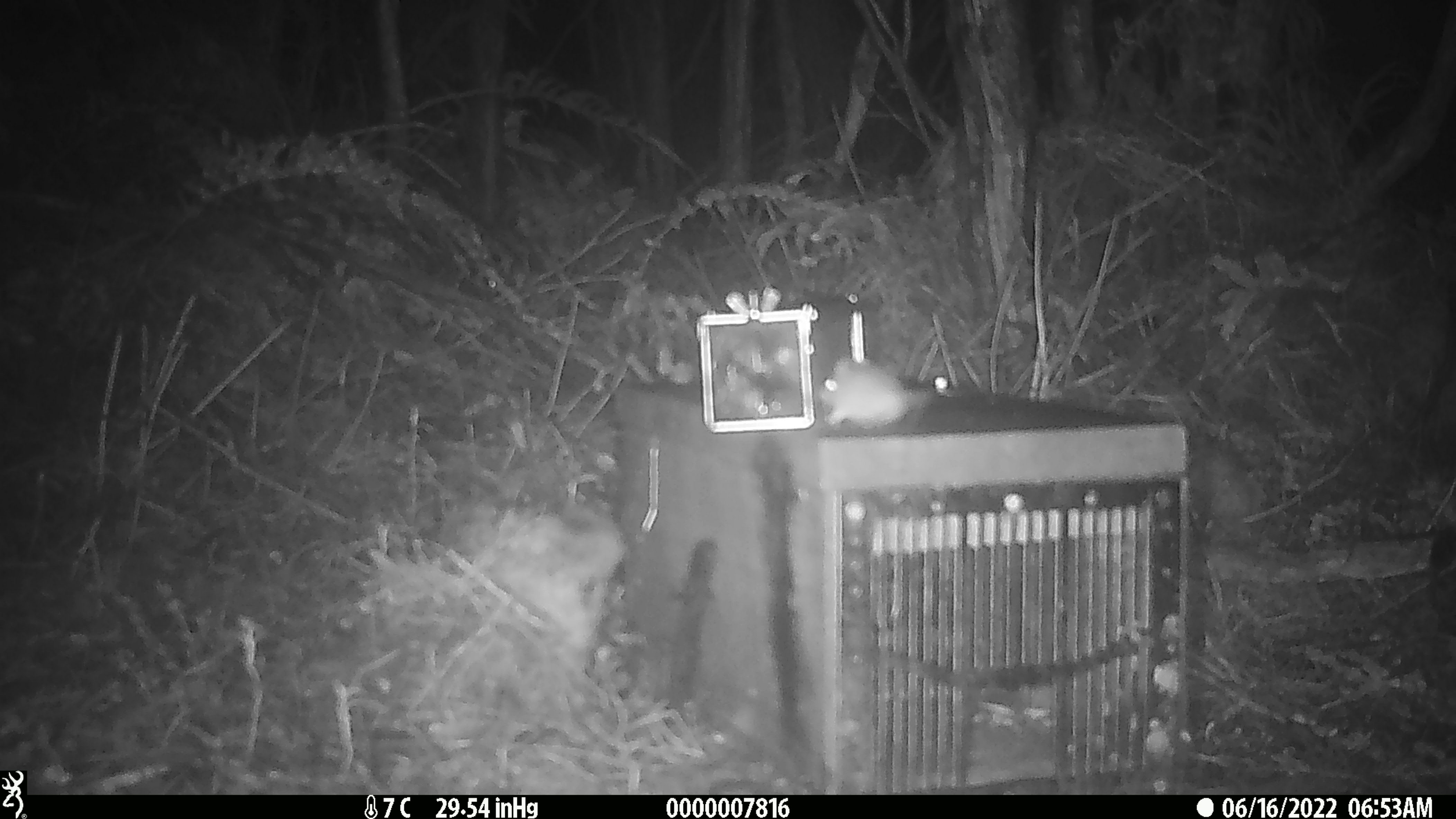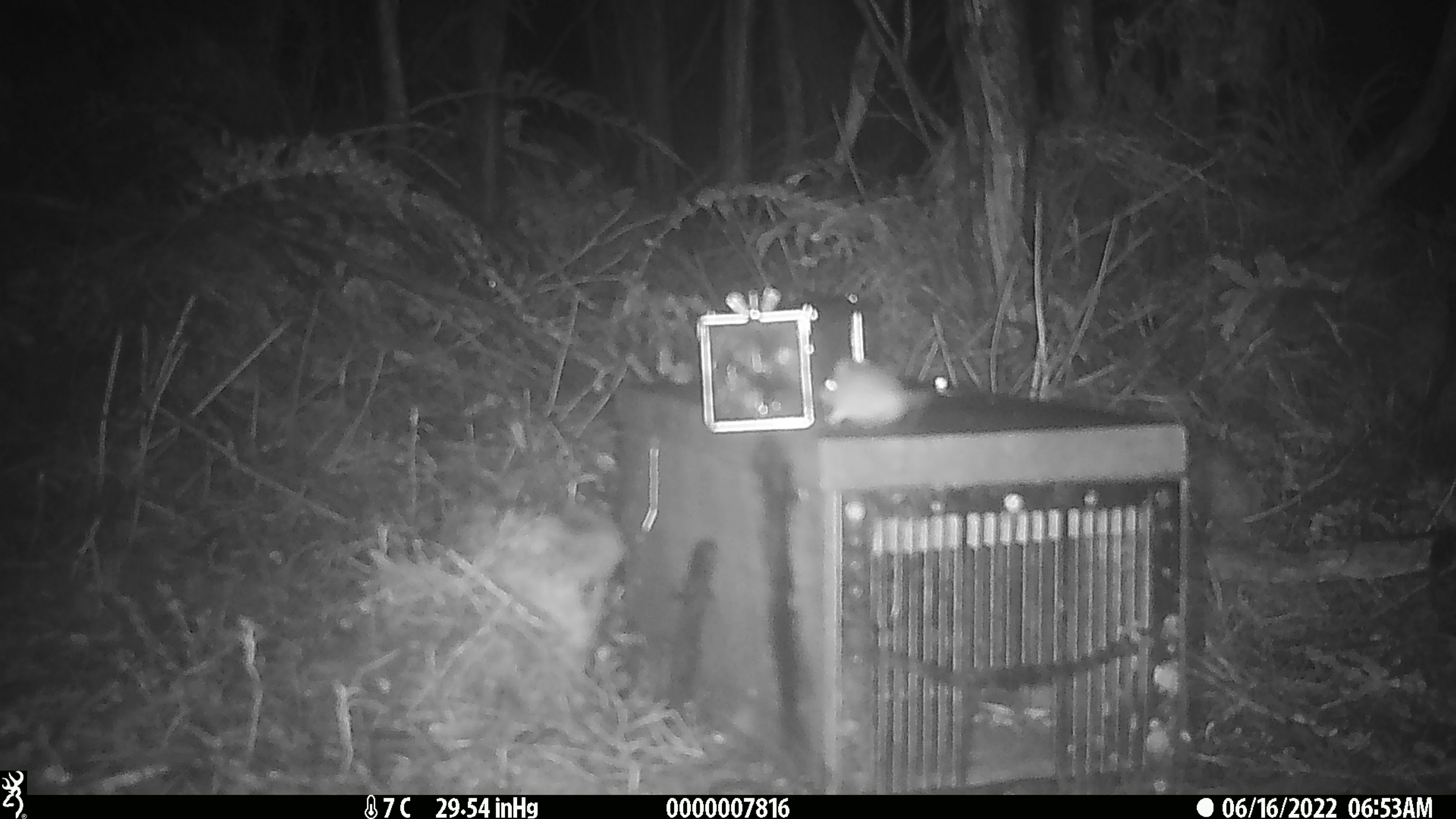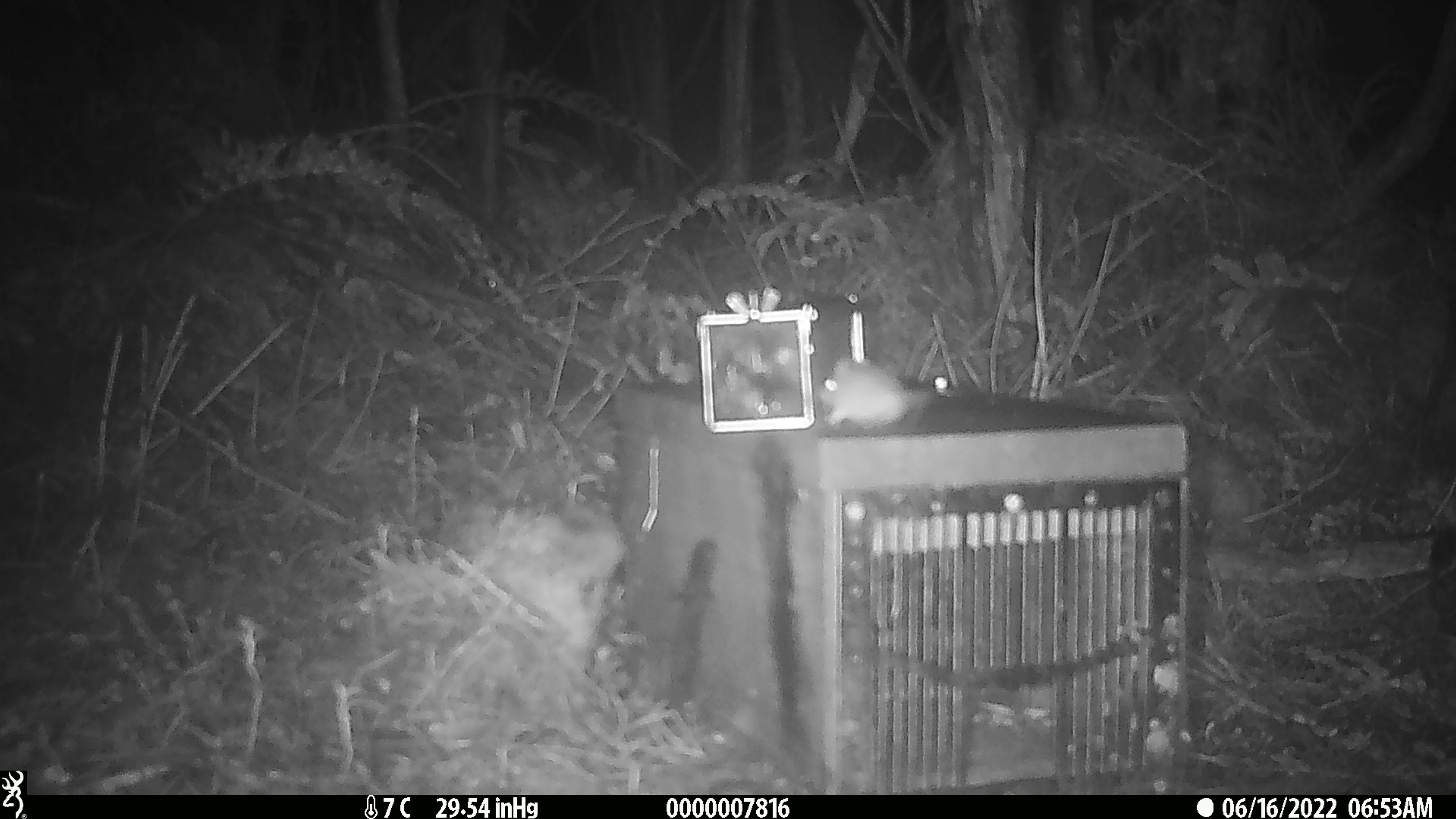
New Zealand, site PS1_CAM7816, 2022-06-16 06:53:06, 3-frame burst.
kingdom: Animalia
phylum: Chordata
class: Mammalia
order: Rodentia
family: Muridae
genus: Mus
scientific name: Mus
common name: mouse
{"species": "mouse (Mus)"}